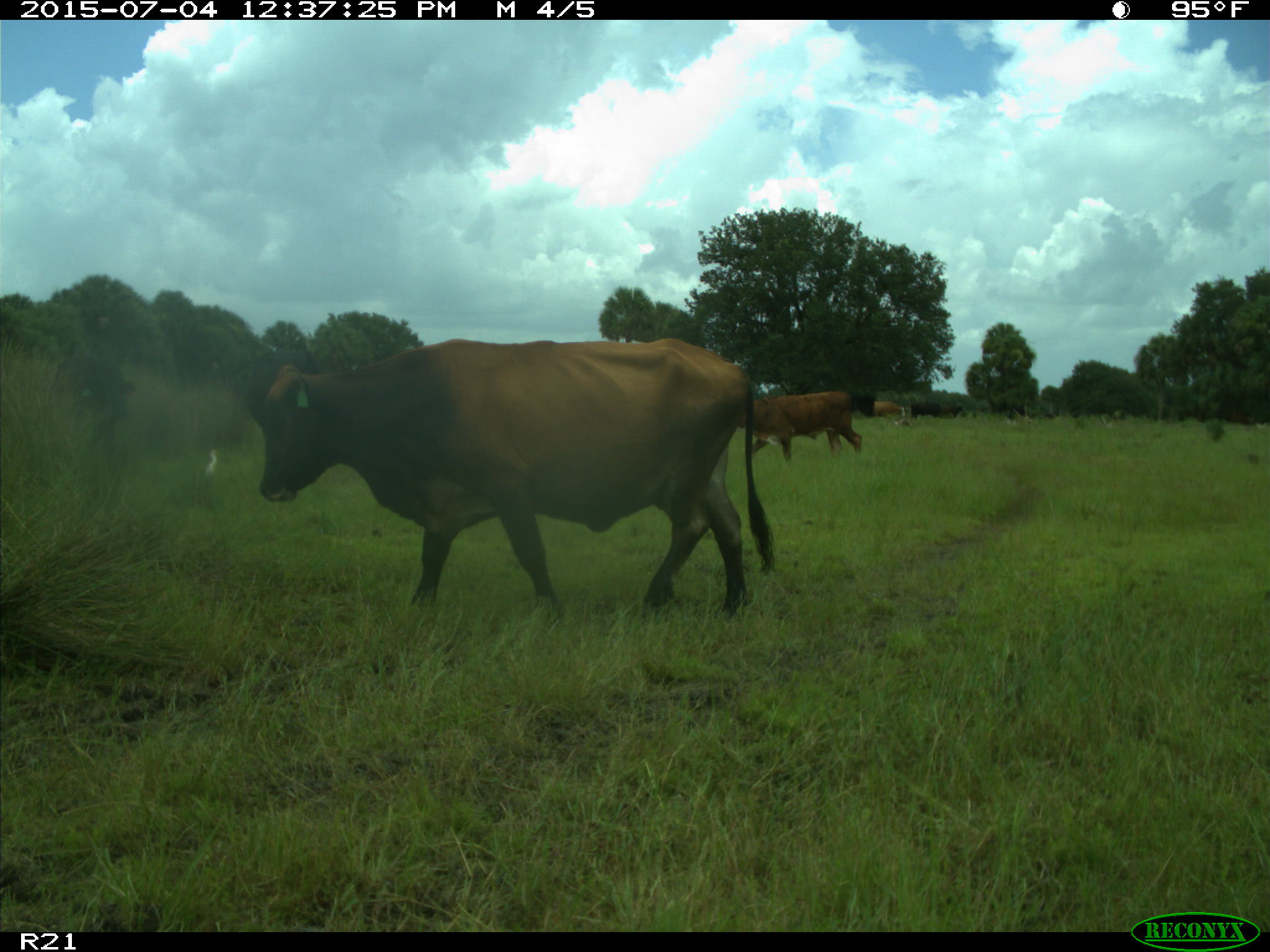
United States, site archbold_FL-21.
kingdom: Animalia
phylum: Chordata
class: Mammalia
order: Artiodactyla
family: Bovidae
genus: Bos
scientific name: Bos taurus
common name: domestic cow